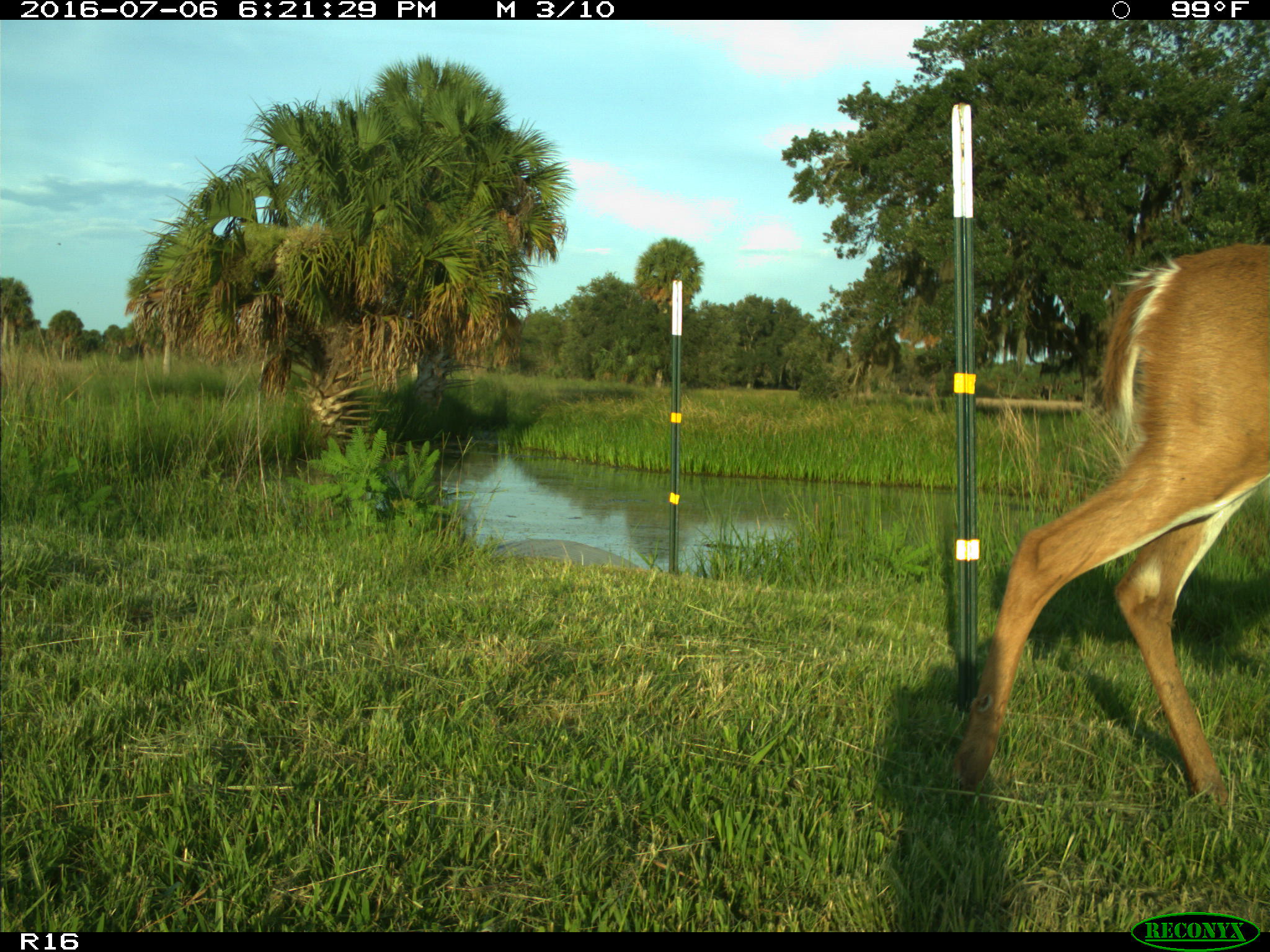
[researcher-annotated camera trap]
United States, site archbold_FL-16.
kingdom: Animalia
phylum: Chordata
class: Mammalia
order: Artiodactyla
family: Cervidae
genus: Odocoileus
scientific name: Odocoileus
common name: deer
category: unidentified deer